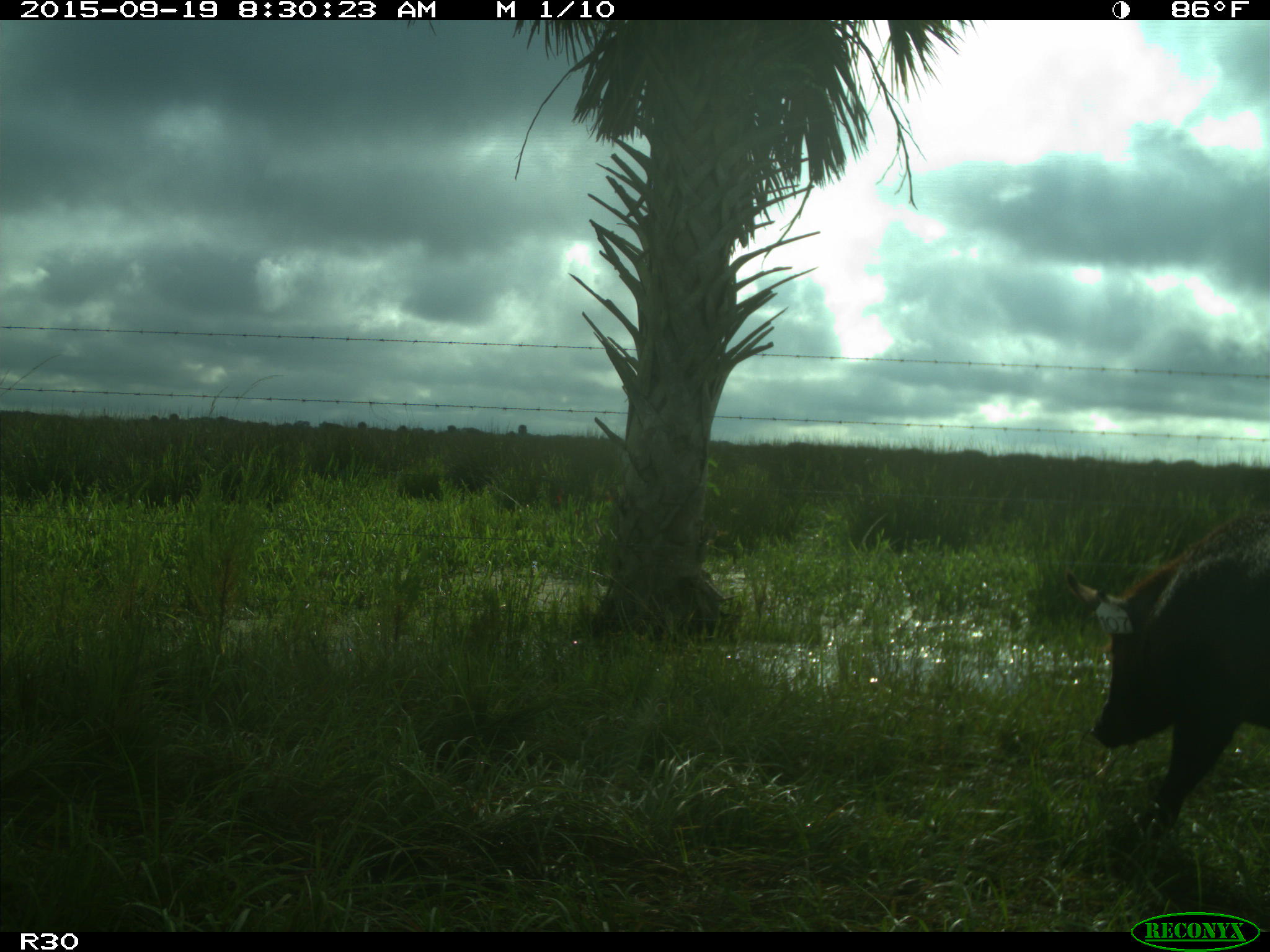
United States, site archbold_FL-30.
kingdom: Animalia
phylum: Chordata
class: Mammalia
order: Artiodactyla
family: Suidae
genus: Sus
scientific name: Sus scrofa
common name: wild boar